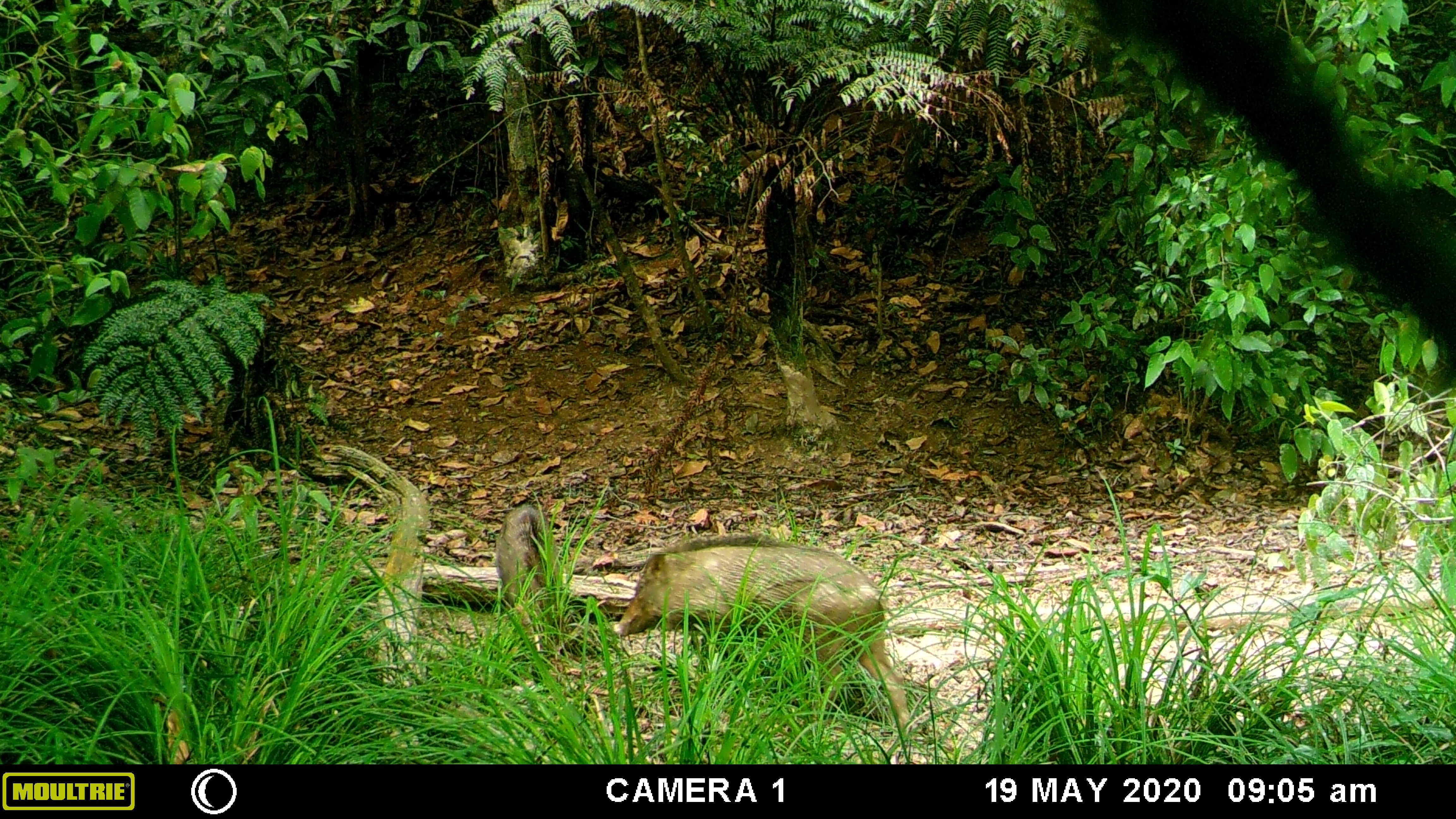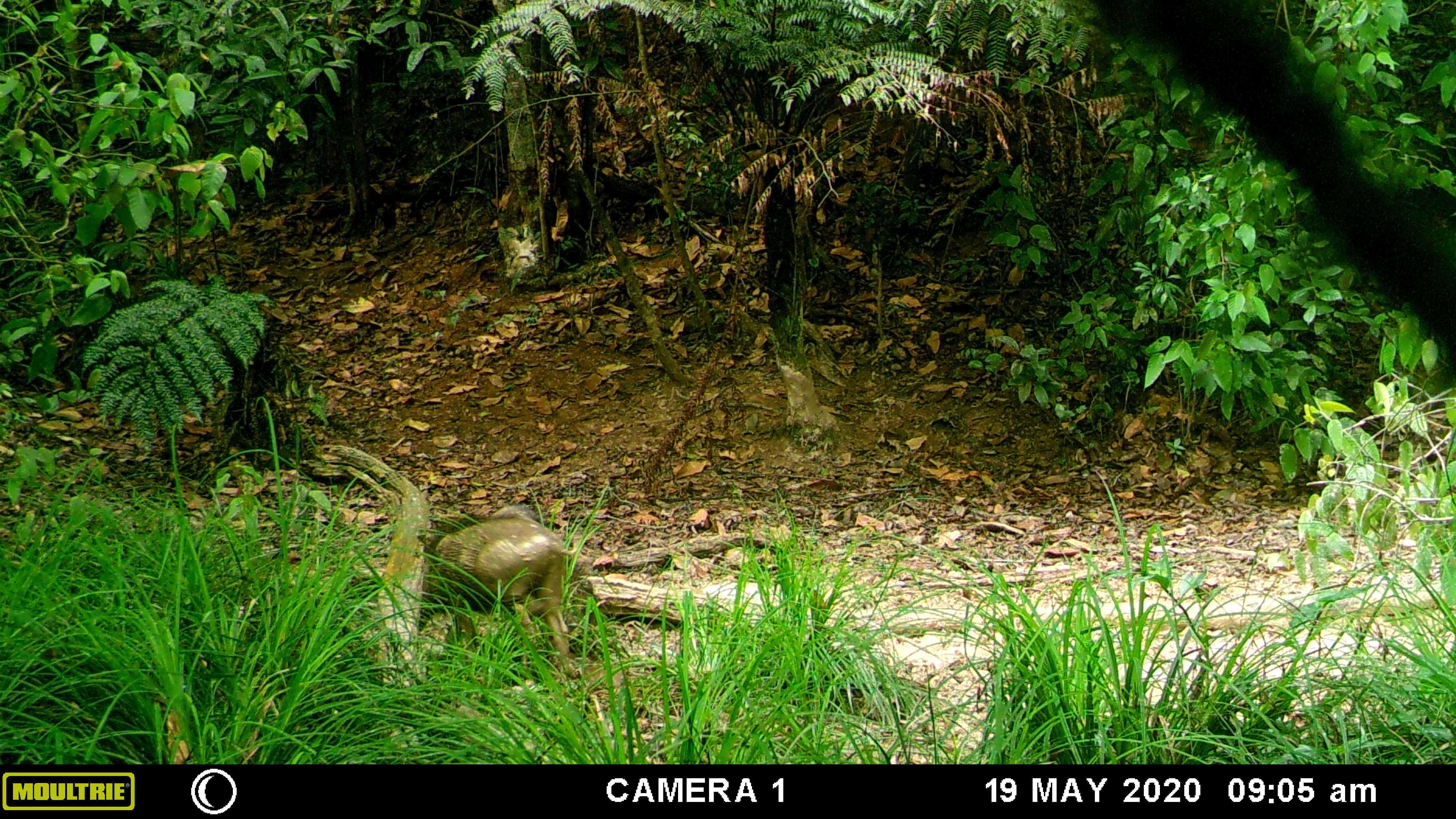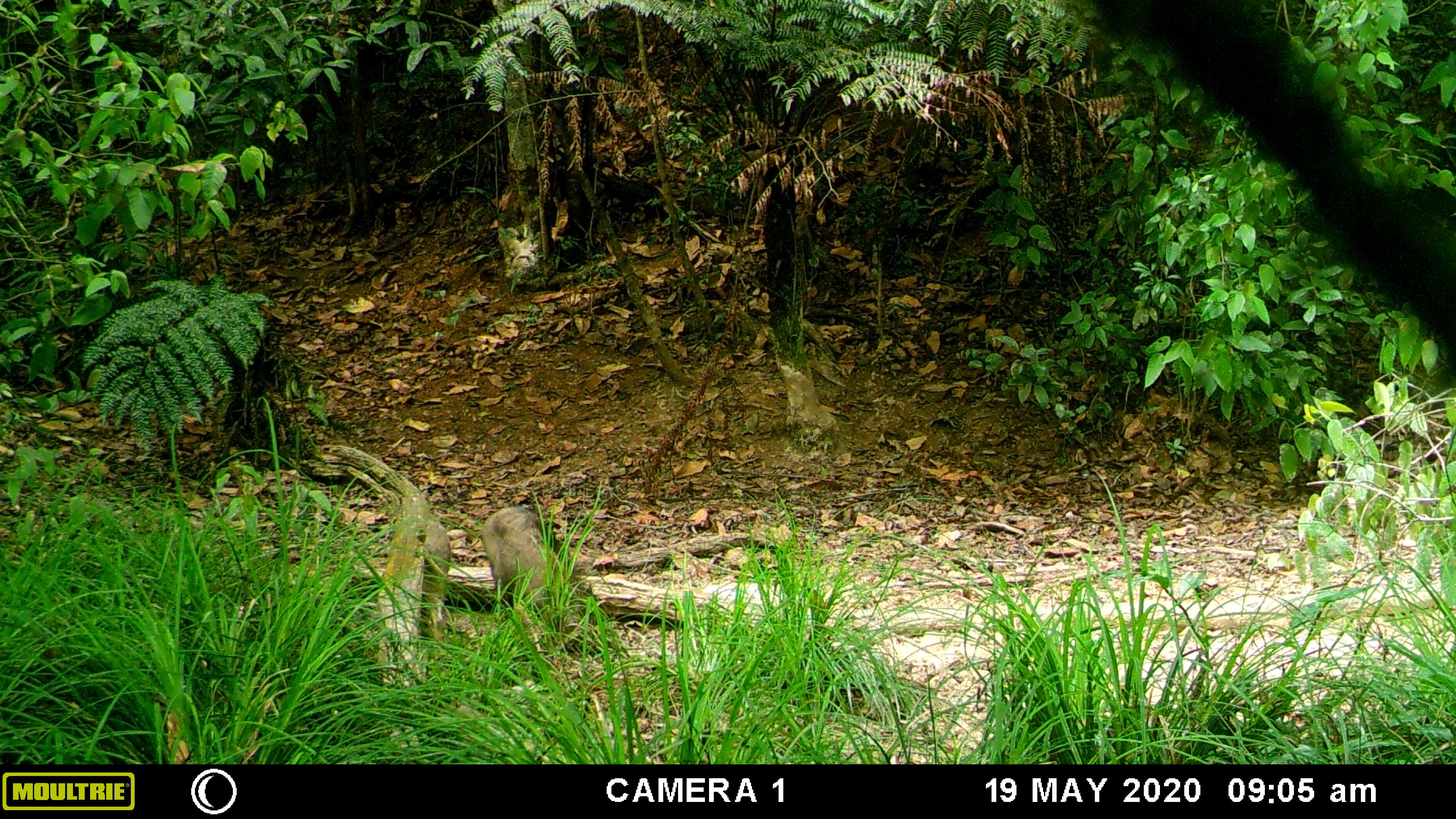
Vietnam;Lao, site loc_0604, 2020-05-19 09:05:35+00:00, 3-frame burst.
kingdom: Animalia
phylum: Chordata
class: Mammalia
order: Artiodactyla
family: Suidae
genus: Sus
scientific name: Sus scrofa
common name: eurasian wild pig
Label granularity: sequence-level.